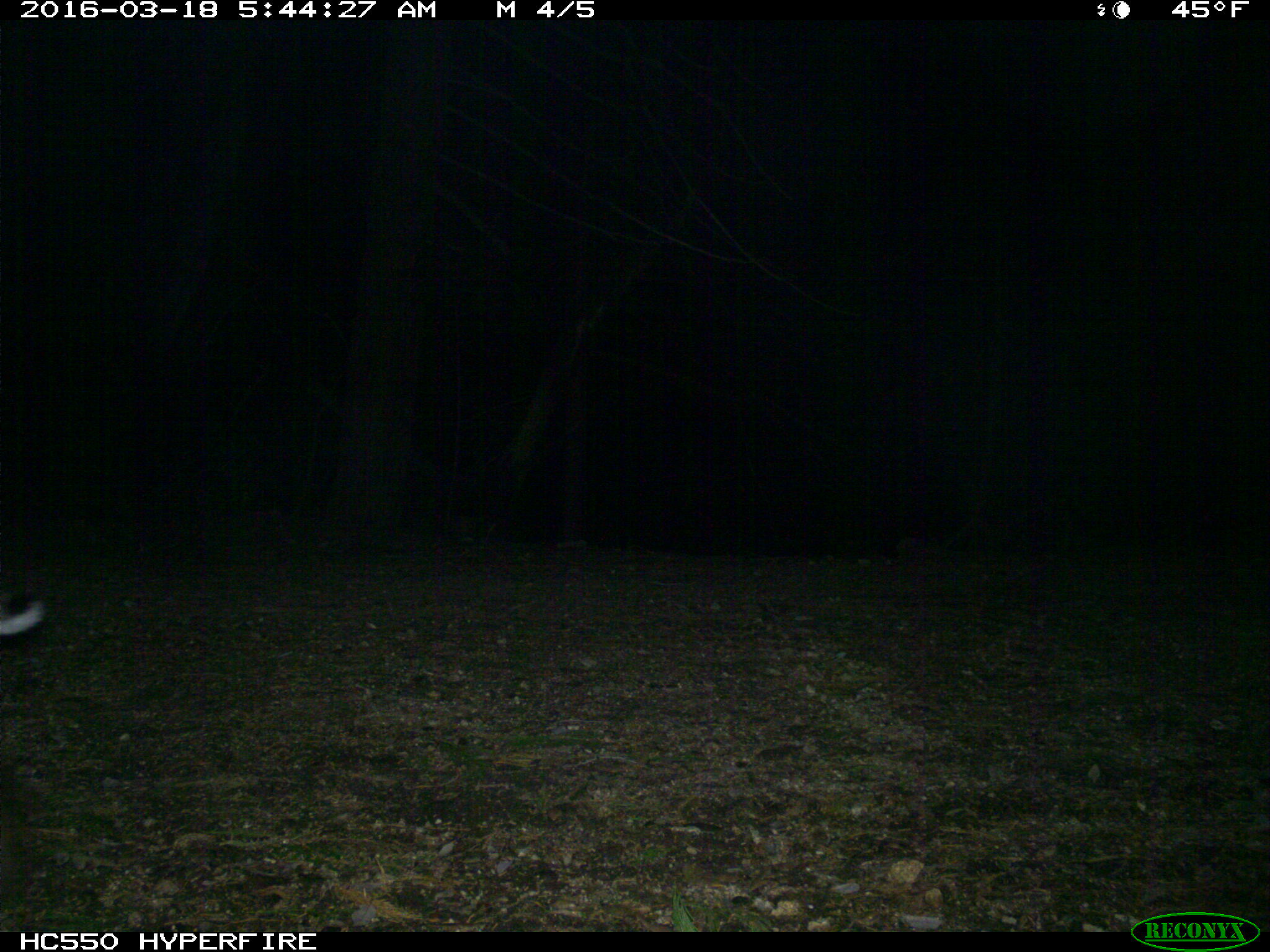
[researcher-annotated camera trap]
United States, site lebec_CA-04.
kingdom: Animalia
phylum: Chordata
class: Mammalia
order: Carnivora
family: Felidae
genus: Lynx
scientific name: Lynx rufus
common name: bobcat